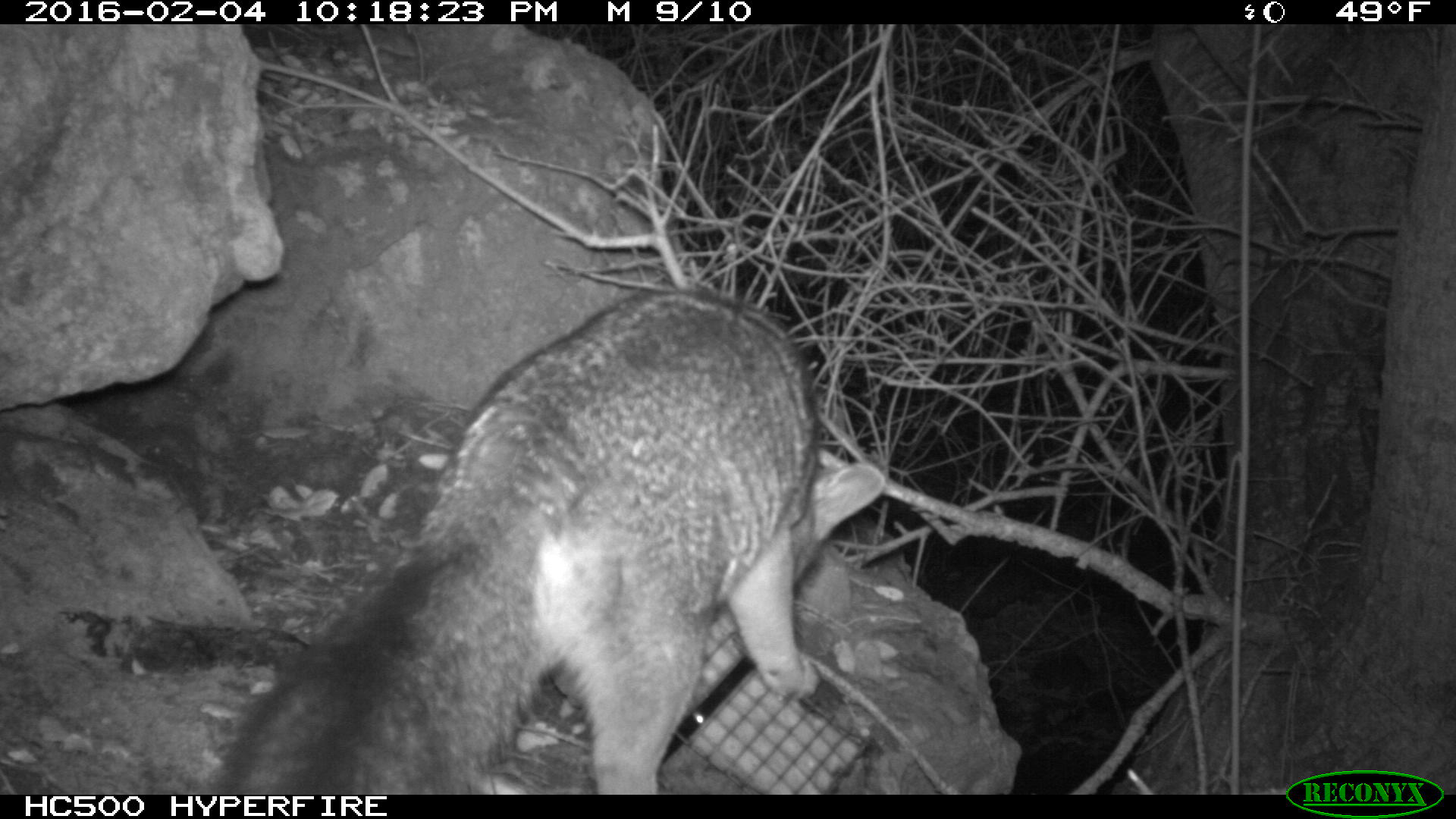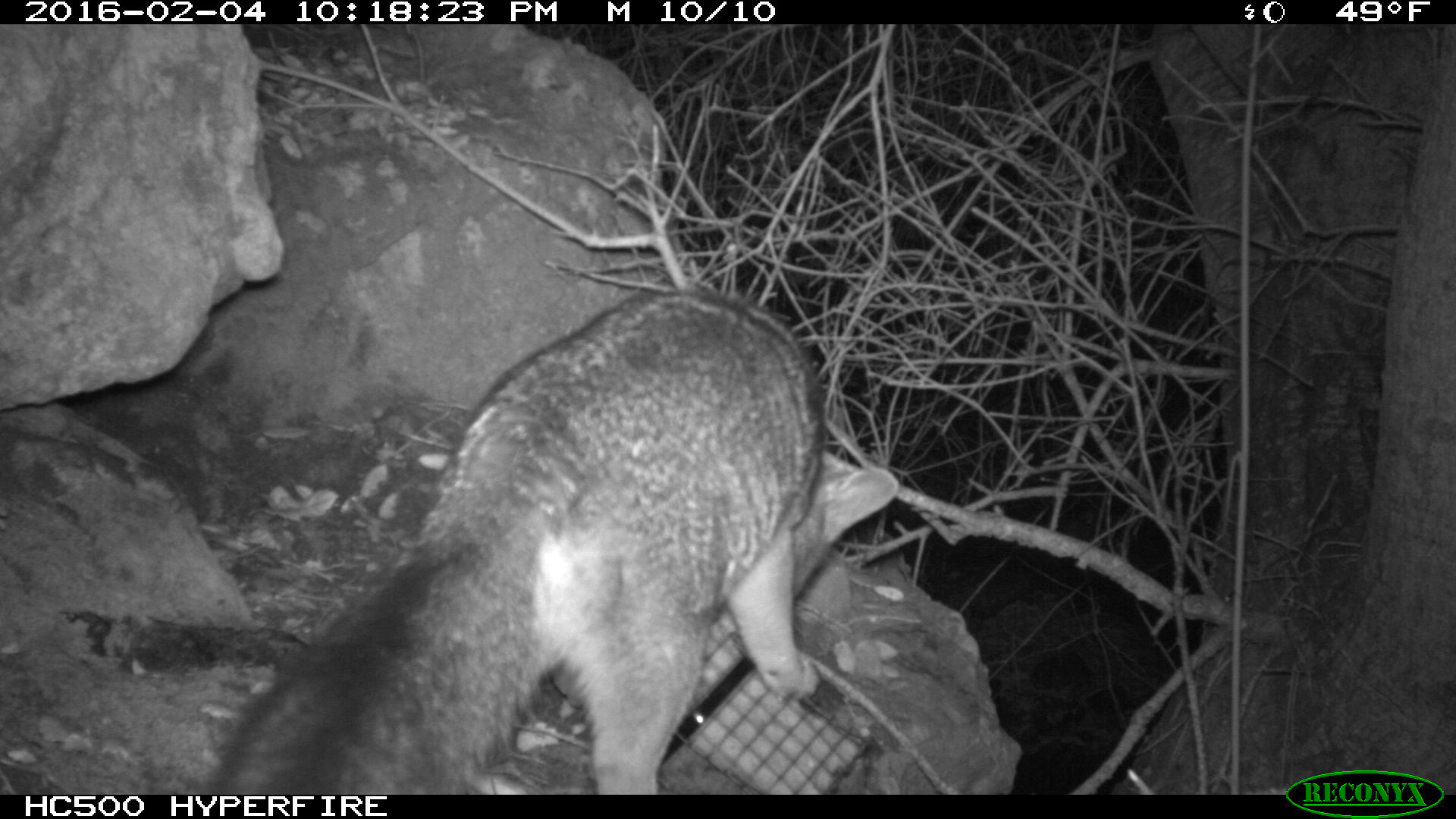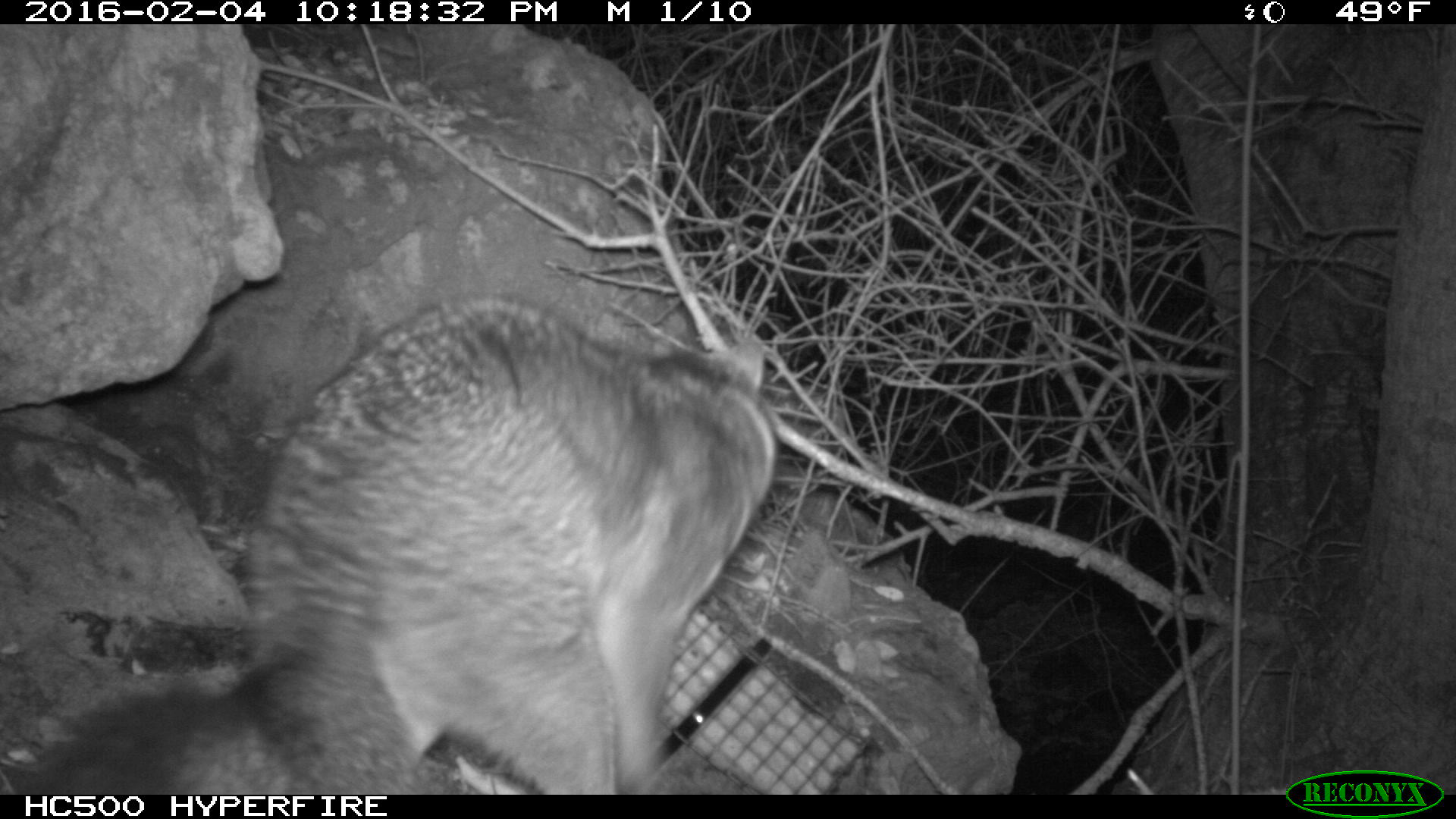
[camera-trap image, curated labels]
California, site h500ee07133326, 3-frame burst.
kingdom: Animalia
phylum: Chordata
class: Mammalia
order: Carnivora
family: Canidae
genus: Urocyon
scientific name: Urocyon littoralis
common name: island fox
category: fox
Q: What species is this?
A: Fox (island fox) (Urocyon littoralis).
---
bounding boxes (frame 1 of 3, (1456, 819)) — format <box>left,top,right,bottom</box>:
fox: <box>205,281,887,793</box>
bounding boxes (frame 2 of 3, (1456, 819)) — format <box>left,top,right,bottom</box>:
fox: <box>201,290,896,792</box>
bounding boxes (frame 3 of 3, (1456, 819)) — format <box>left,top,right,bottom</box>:
fox: <box>20,295,779,793</box>